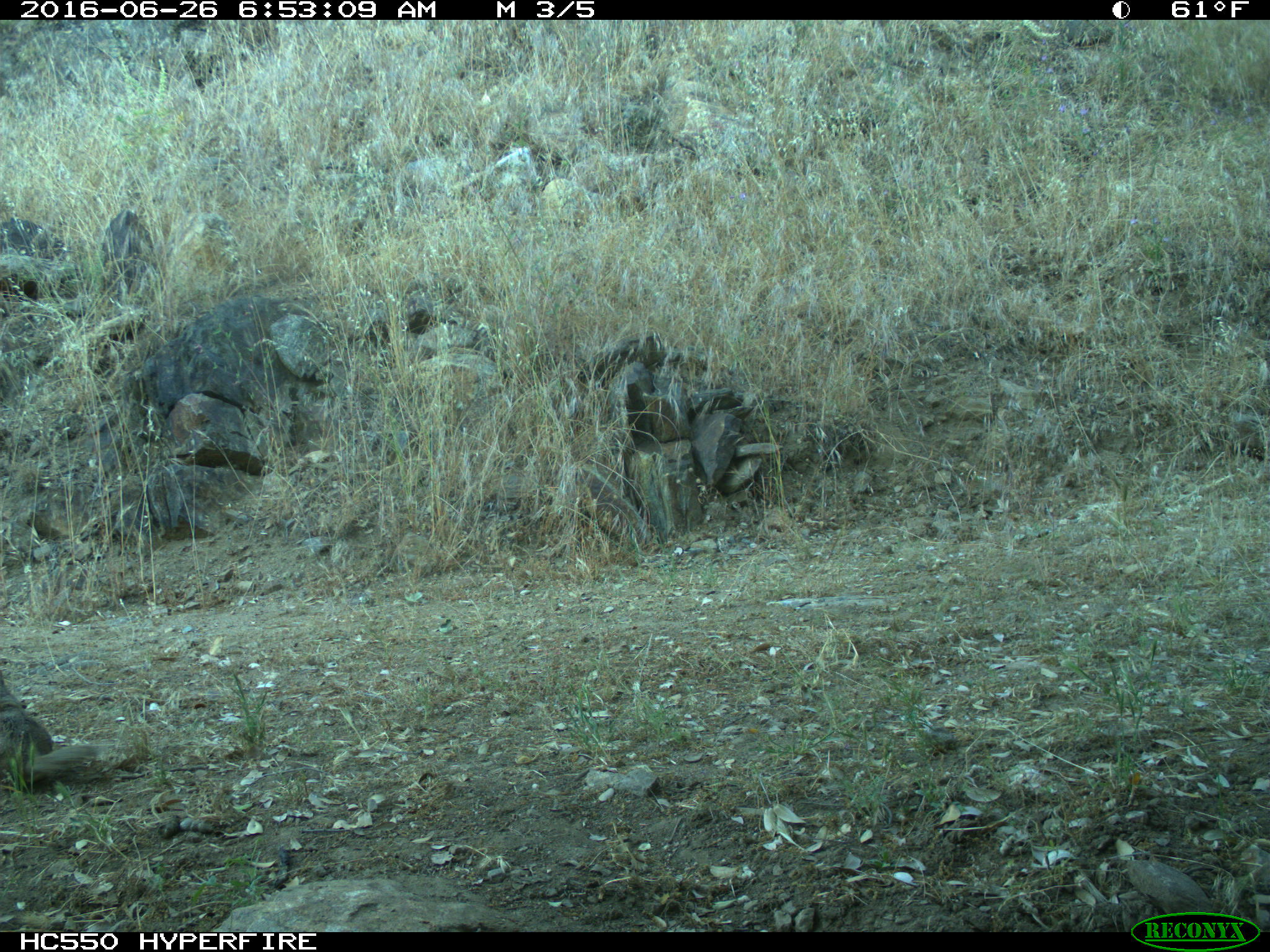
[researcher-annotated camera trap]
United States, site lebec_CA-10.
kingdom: Animalia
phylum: Chordata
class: Mammalia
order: Rodentia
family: Sciuridae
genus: Otospermophilus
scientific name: Otospermophilus beecheyi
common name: california ground squirrel